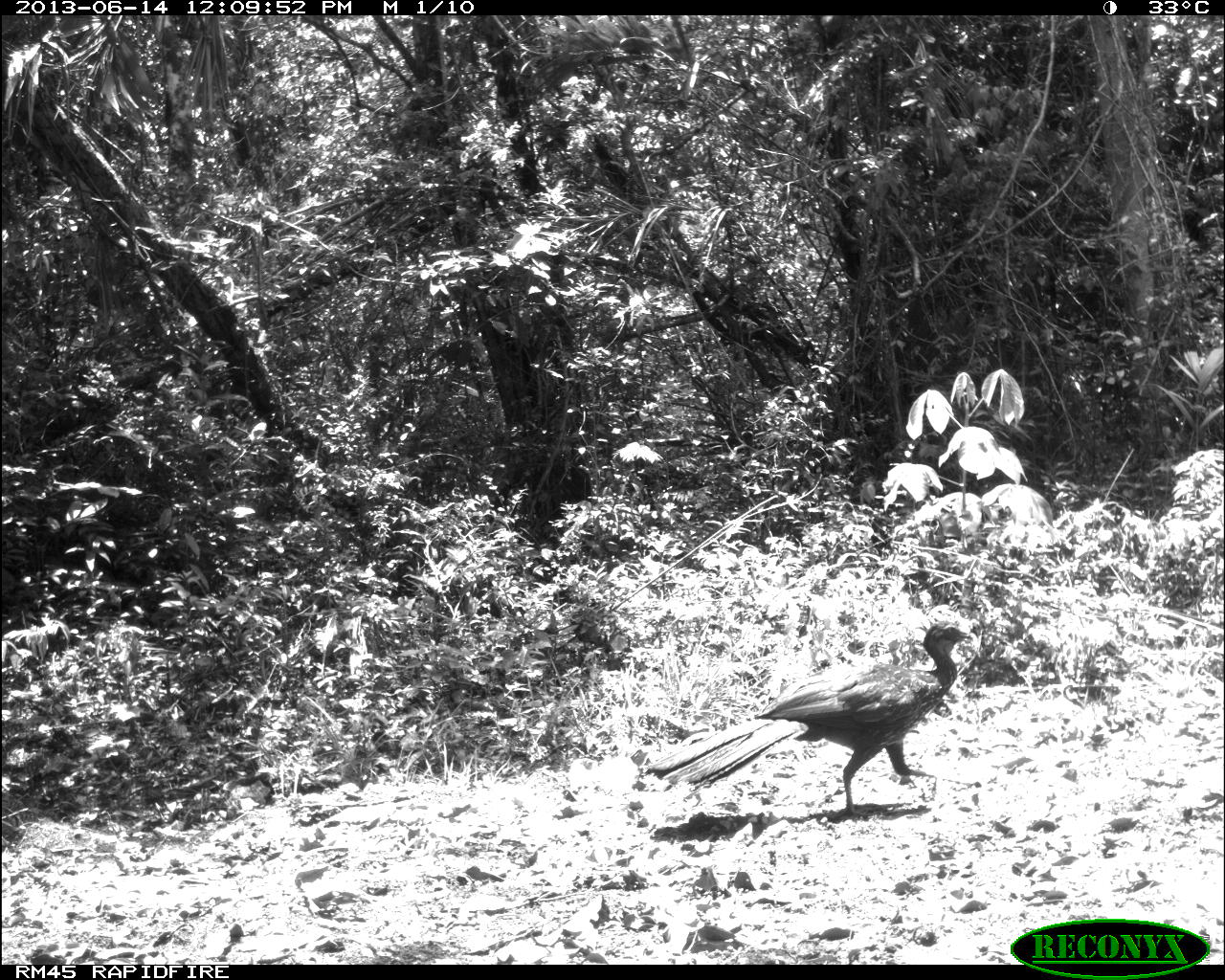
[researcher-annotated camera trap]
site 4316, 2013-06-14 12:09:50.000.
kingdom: Animalia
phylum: Chordata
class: Aves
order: Galliformes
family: Cracidae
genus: Penelope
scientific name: Penelope purpurascens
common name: crested guan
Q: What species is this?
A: Penelope purpurascens (crested guan).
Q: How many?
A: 3.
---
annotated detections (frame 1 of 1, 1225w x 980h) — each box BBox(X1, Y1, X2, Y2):
penelope purpurascens: BBox(644, 617, 974, 821)